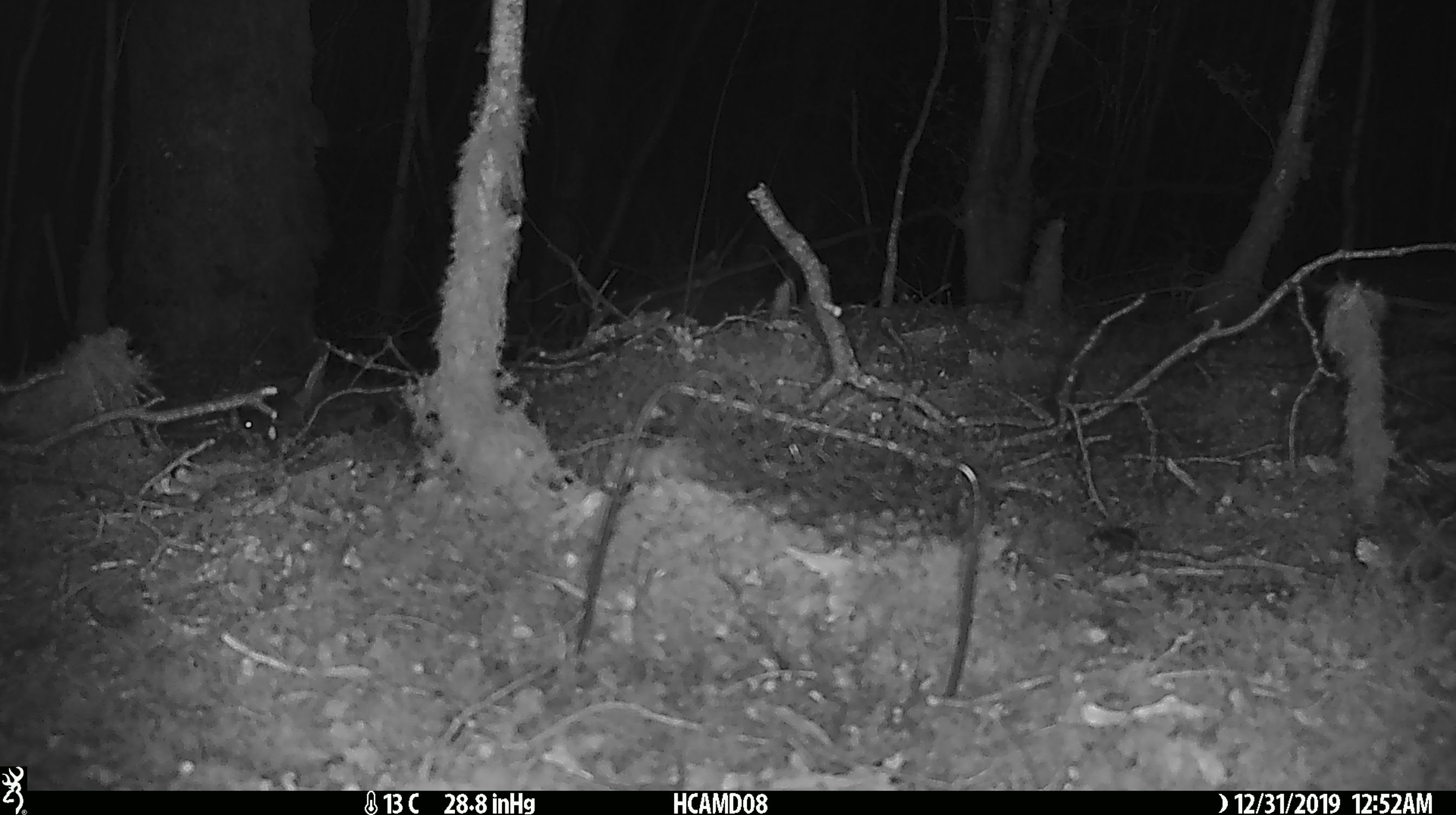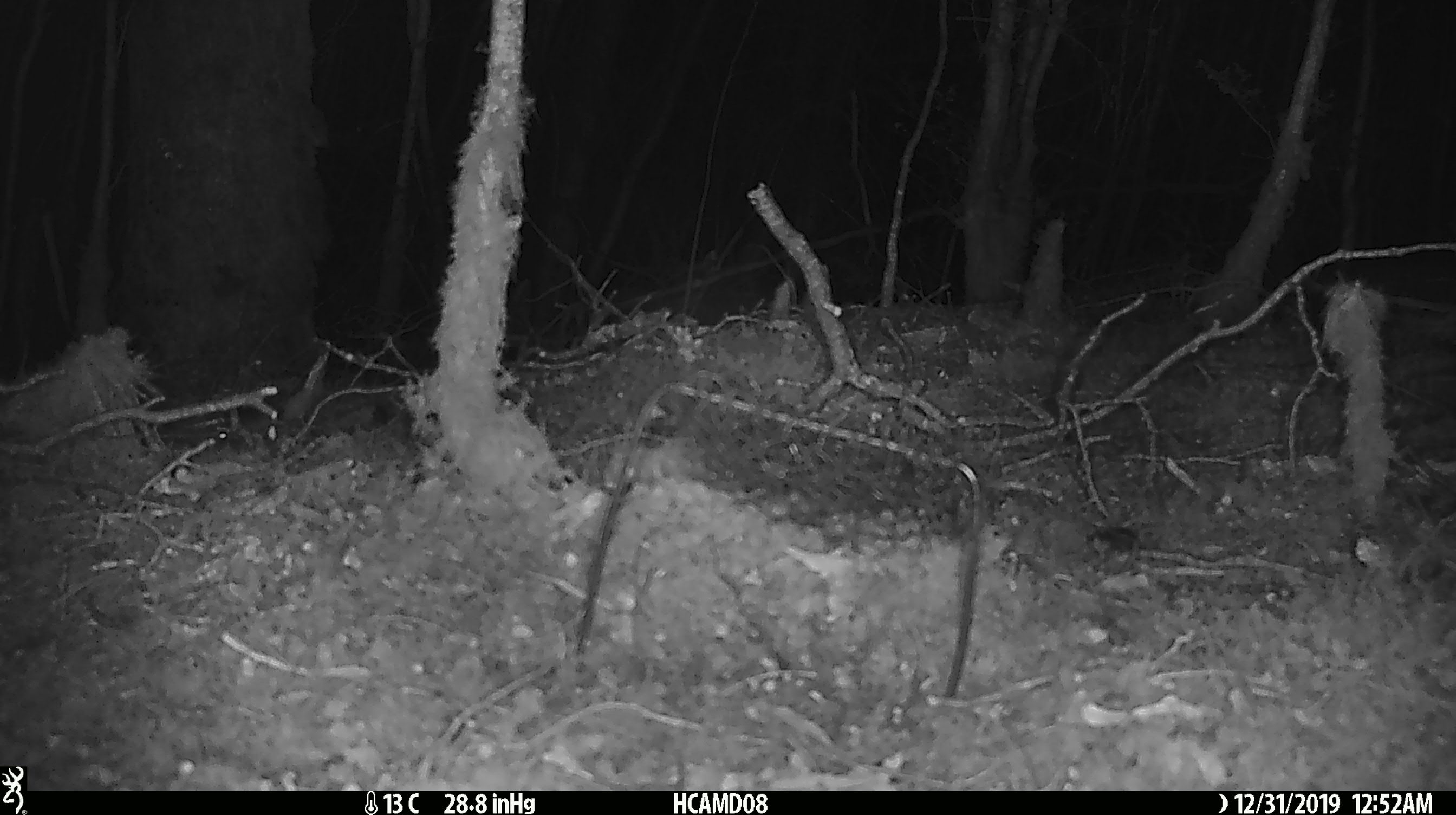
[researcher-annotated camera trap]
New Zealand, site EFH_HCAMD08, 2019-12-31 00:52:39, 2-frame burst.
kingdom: Animalia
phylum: Chordata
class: Mammalia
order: Rodentia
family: Muridae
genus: Mus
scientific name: Mus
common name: mouse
Mouse (Mus).